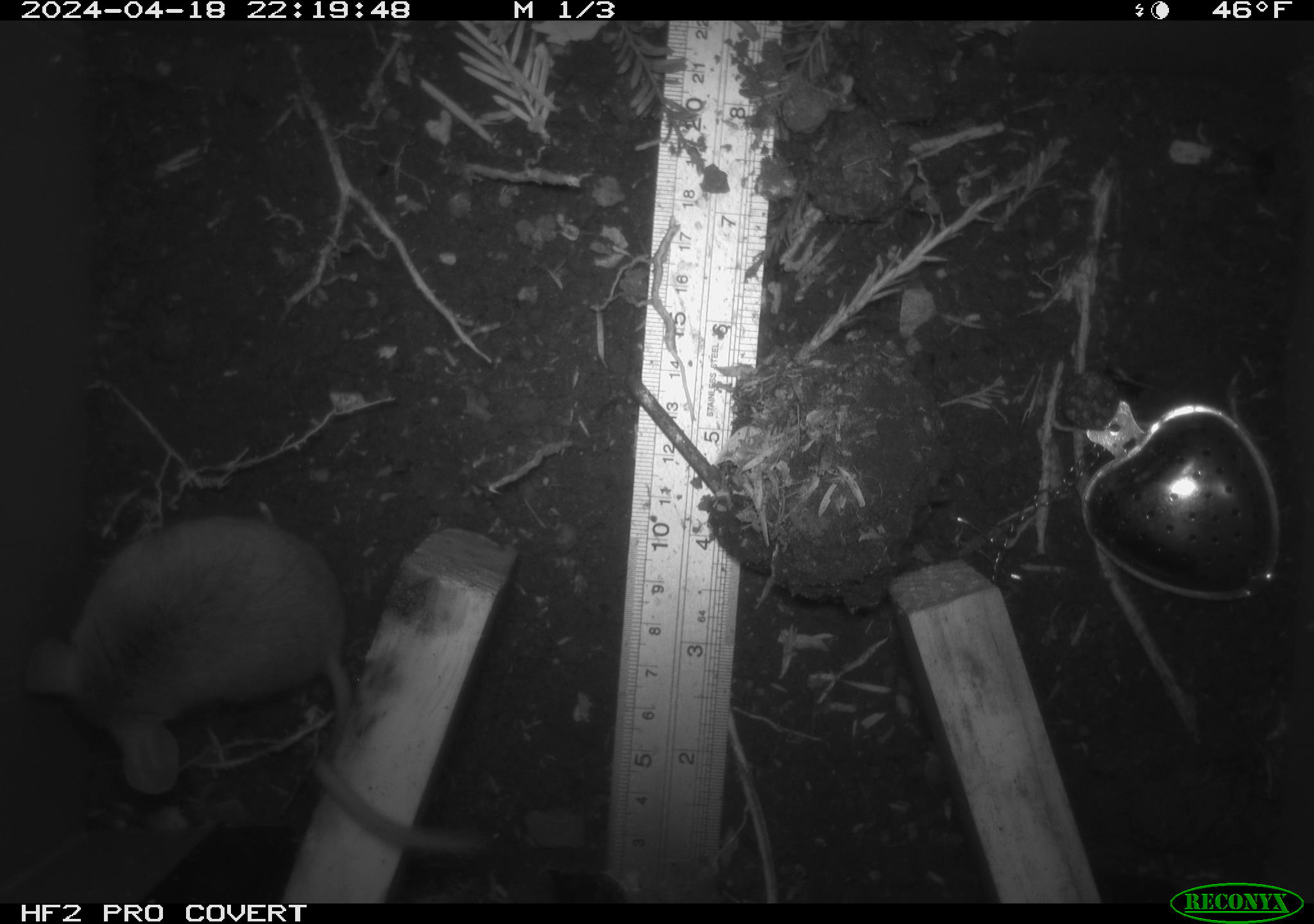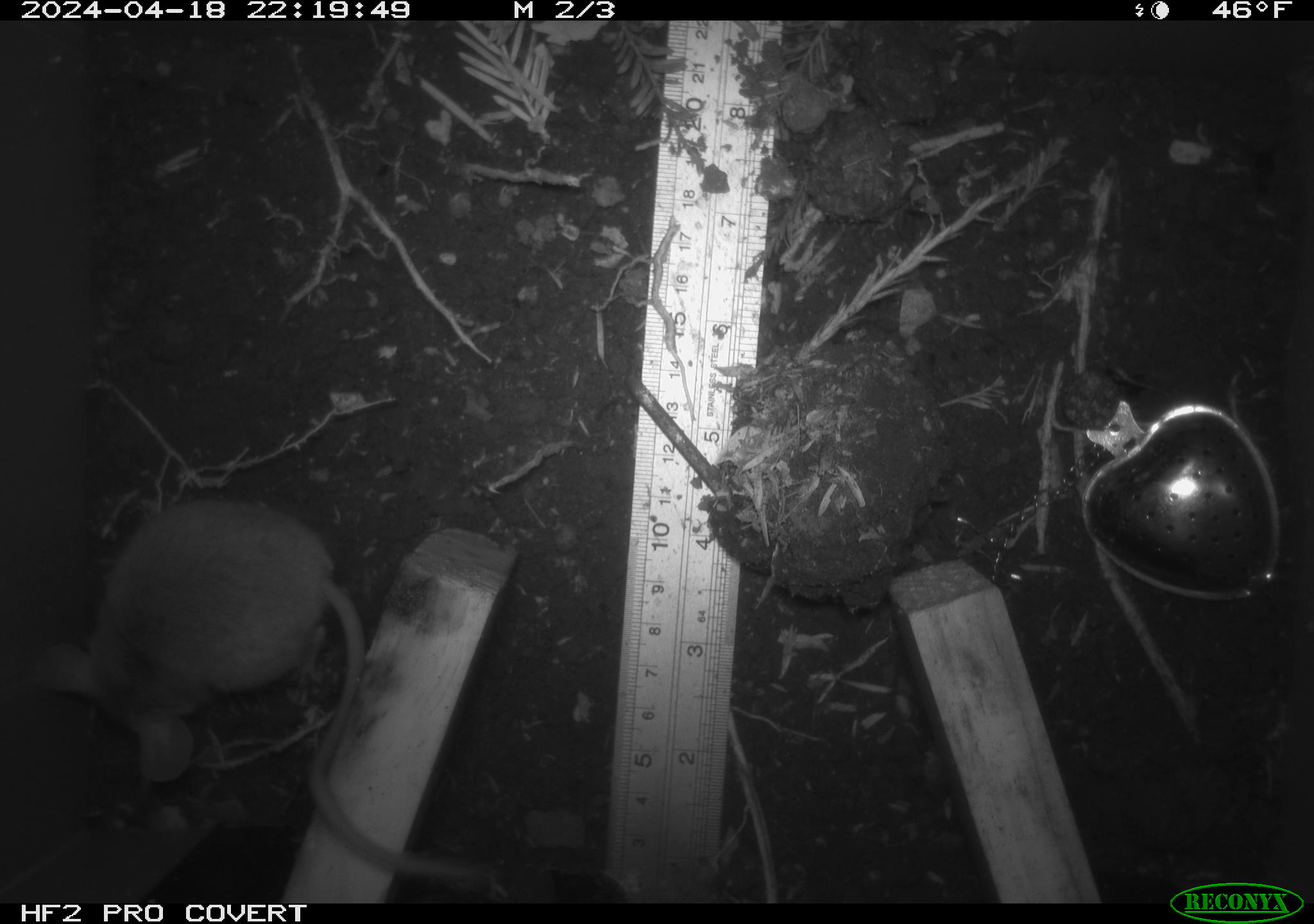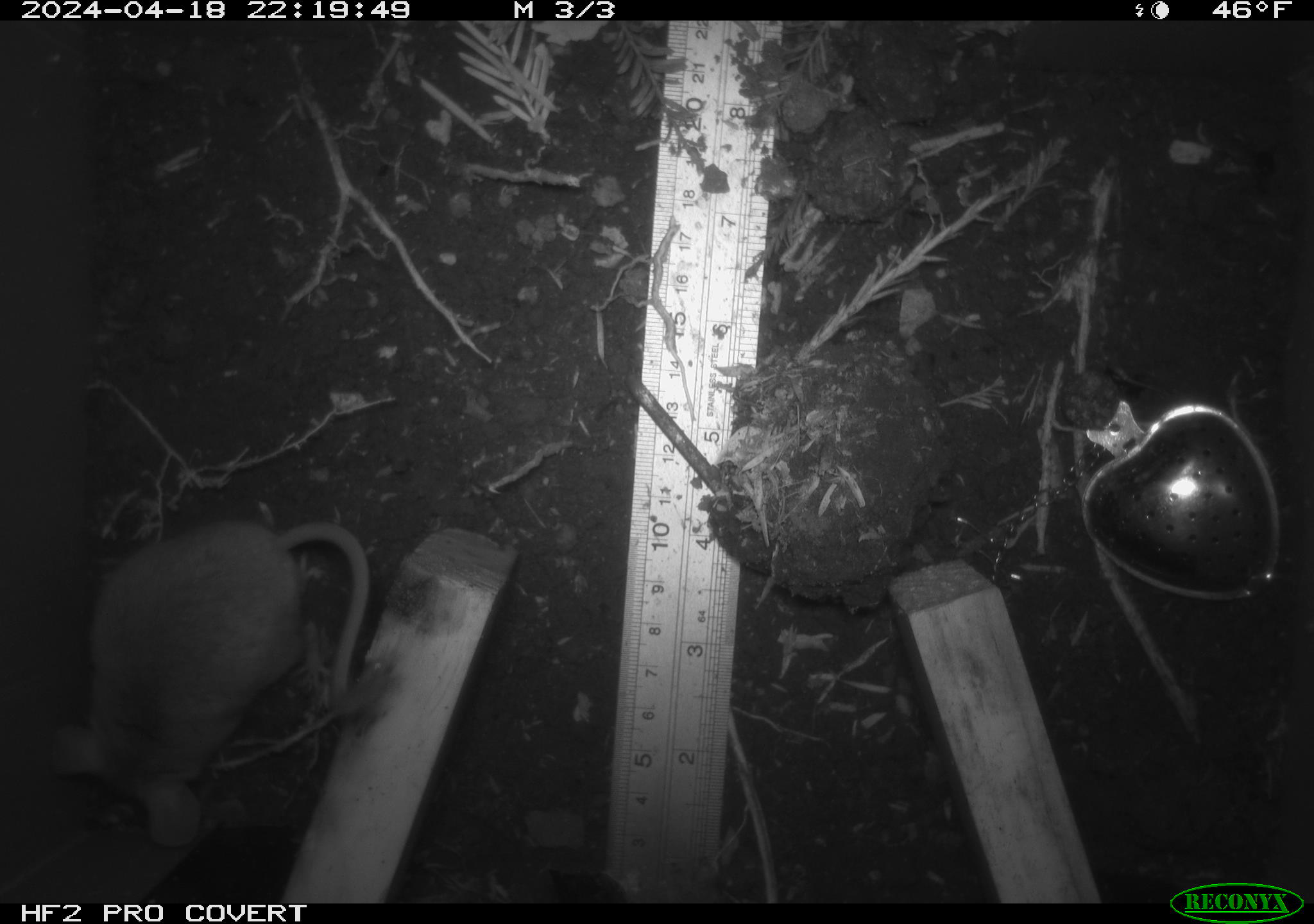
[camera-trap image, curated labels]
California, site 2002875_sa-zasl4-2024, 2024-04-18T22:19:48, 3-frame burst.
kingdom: Animalia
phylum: Chordata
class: Mammalia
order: Rodentia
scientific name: Rodentia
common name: mouse species